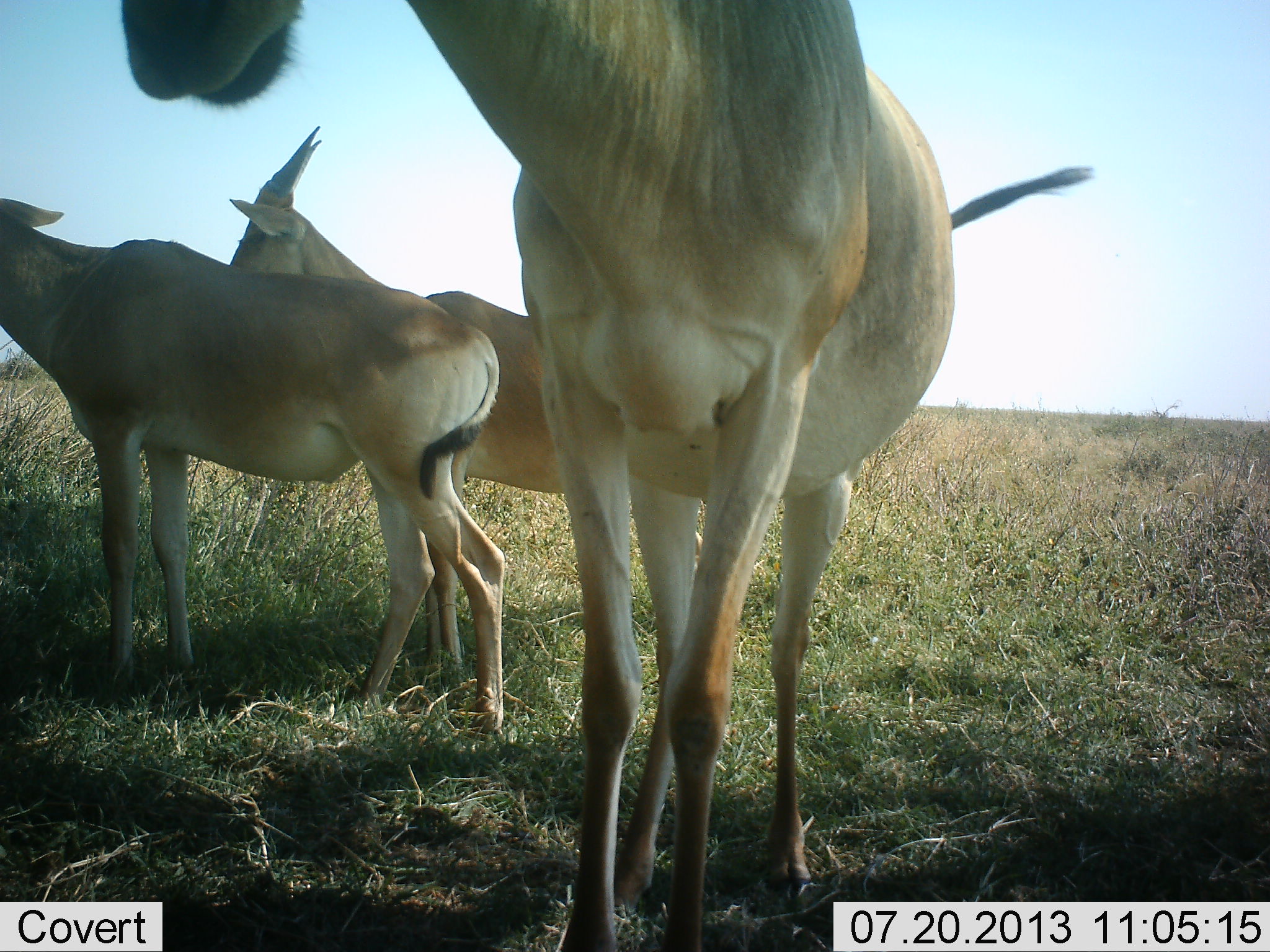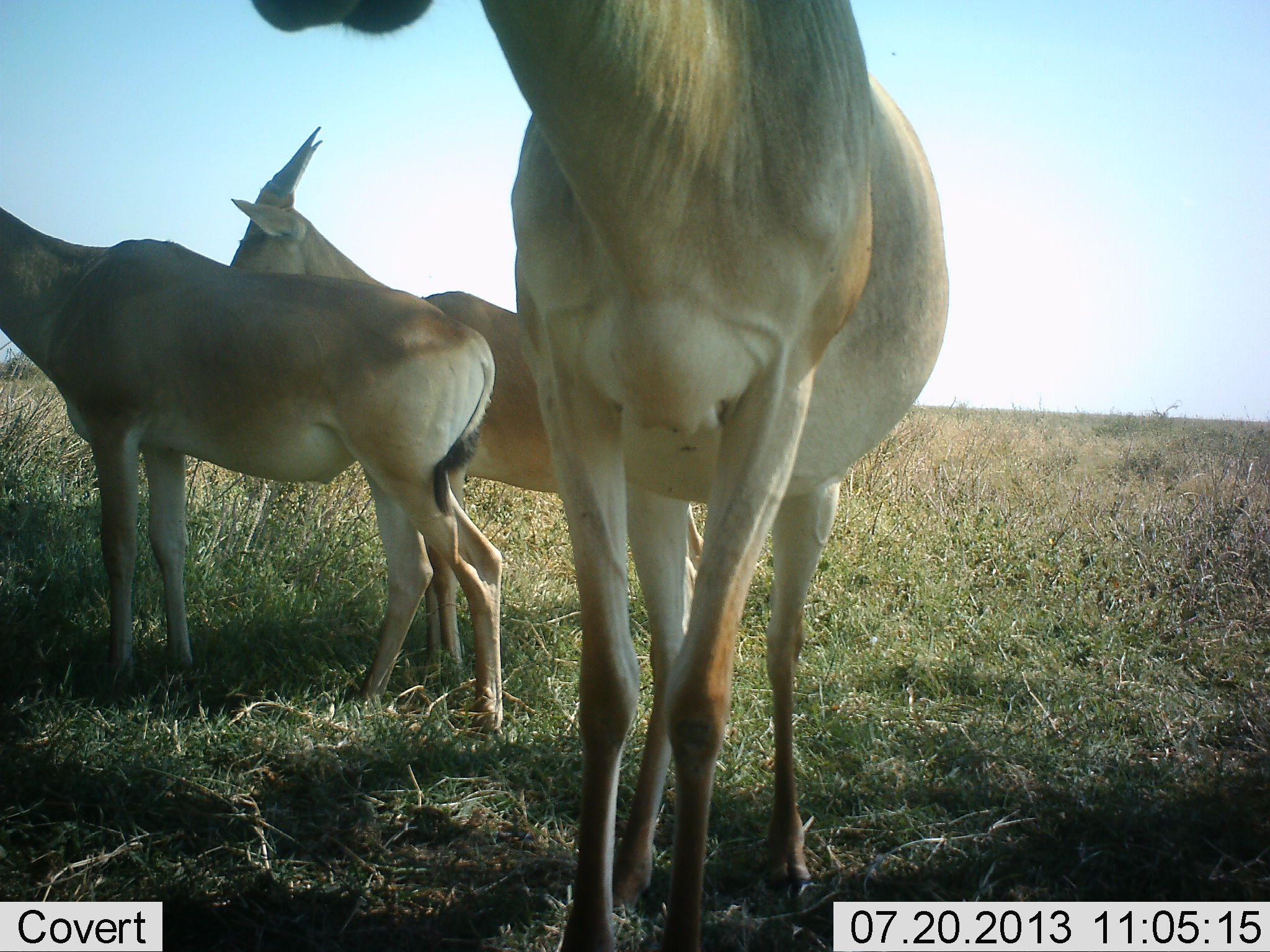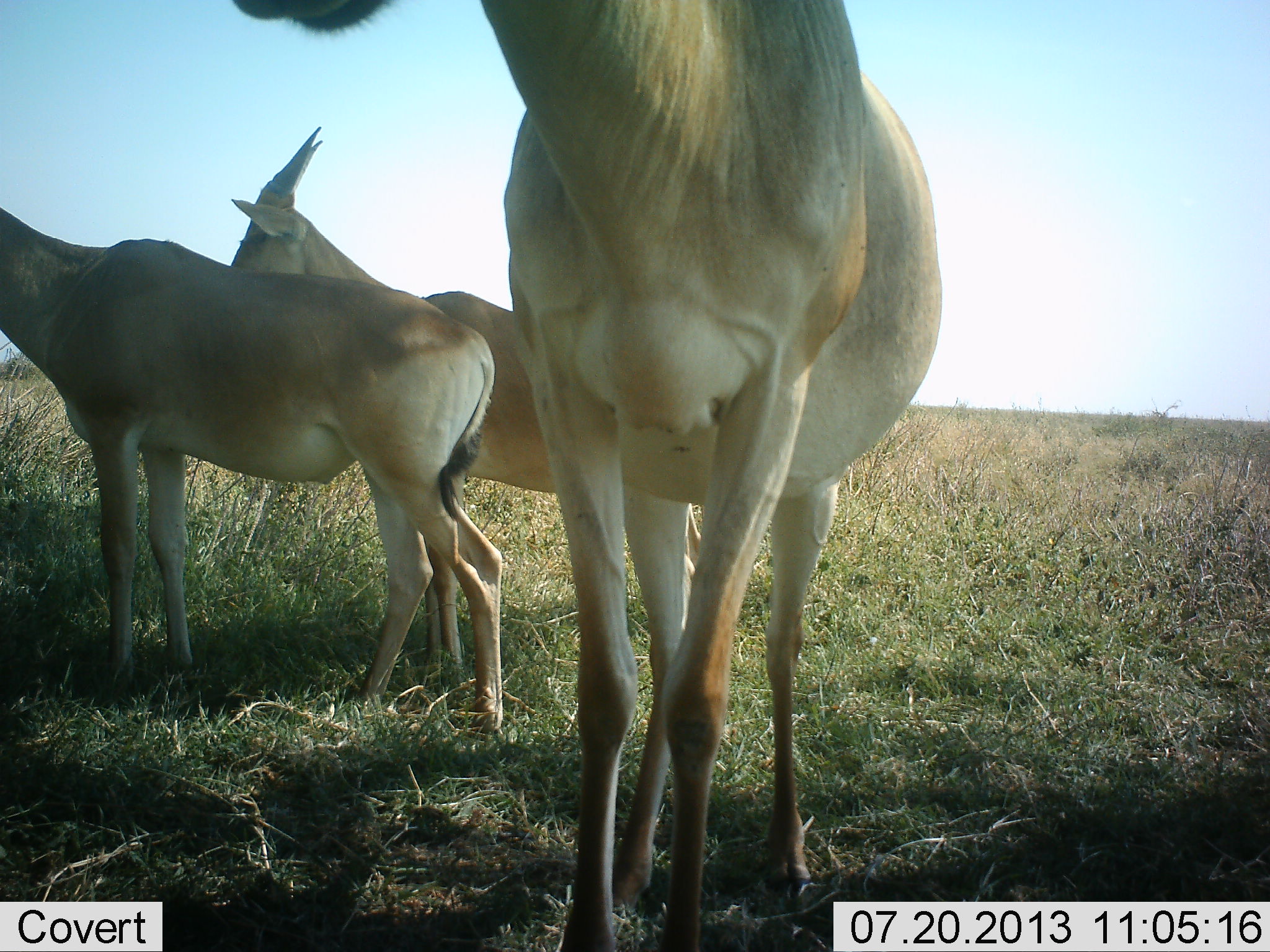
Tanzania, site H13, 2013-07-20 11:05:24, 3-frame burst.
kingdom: Animalia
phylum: Chordata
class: Mammalia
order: Artiodactyla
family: Bovidae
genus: Alcelaphus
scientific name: Alcelaphus buselaphus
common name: hartebeest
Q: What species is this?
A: Hartebeest (Alcelaphus buselaphus).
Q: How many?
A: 3.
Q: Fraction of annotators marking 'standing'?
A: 100%.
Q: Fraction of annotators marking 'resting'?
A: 10%.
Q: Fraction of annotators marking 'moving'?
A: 0%.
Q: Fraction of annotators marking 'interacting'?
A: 0%.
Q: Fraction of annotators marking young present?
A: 0%.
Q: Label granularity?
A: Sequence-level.